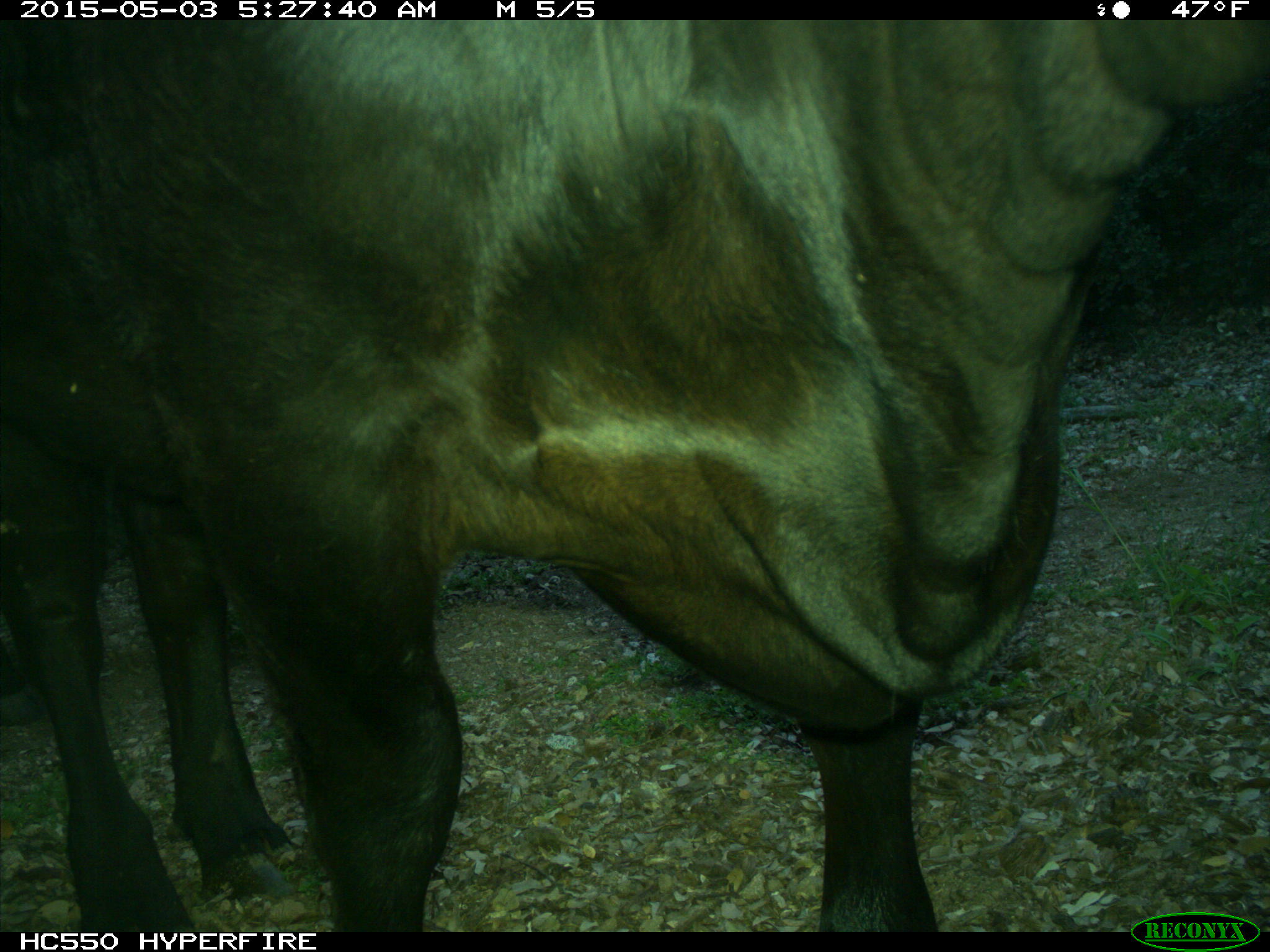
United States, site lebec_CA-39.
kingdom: Animalia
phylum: Chordata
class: Mammalia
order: Artiodactyla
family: Bovidae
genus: Bos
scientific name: Bos taurus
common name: domestic cow